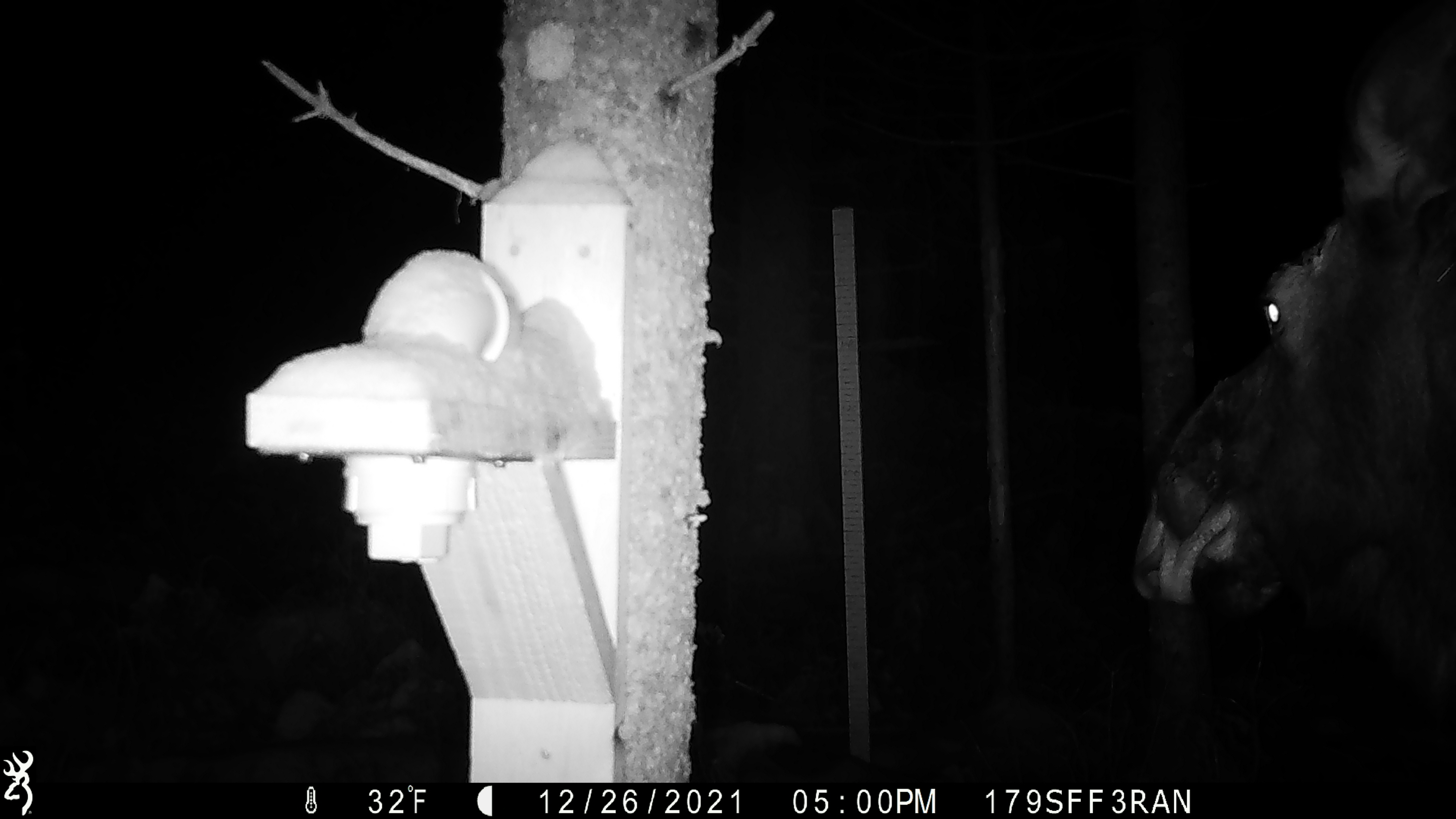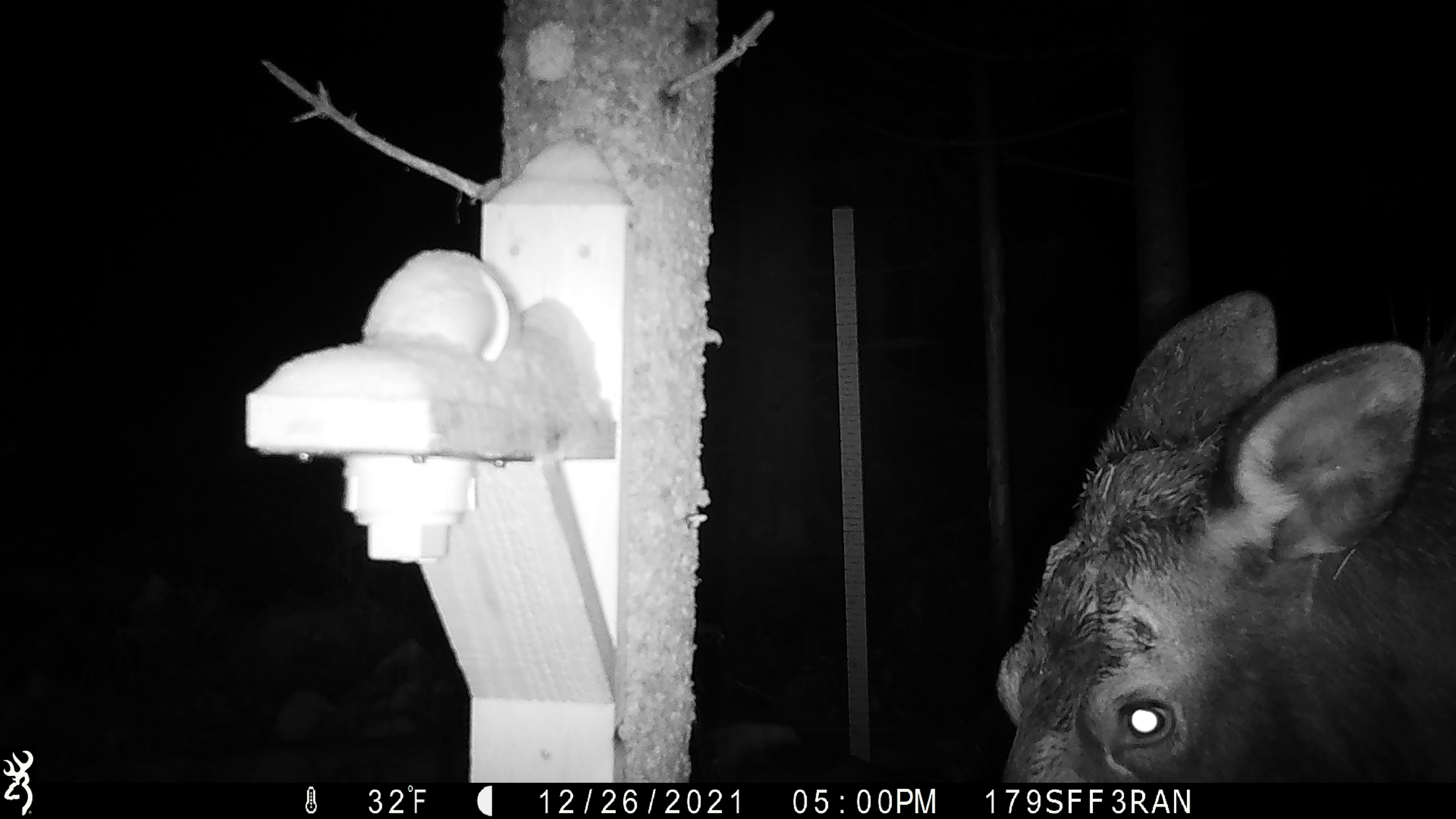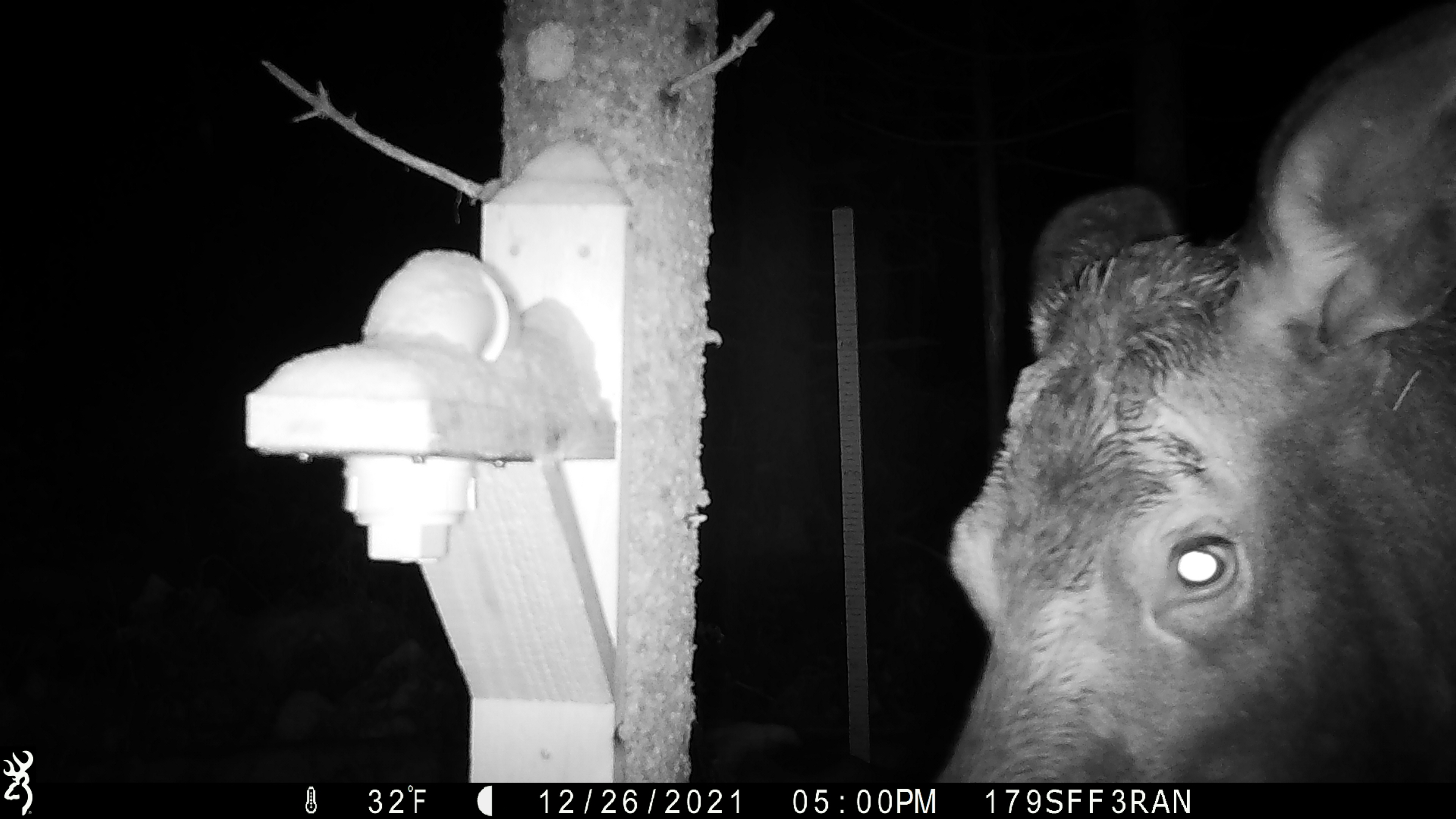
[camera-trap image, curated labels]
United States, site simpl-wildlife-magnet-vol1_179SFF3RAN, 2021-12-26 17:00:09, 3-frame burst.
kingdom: Animalia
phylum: Chordata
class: Mammalia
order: Artiodactyla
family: Cervidae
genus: Alces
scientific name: Alces alces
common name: moose